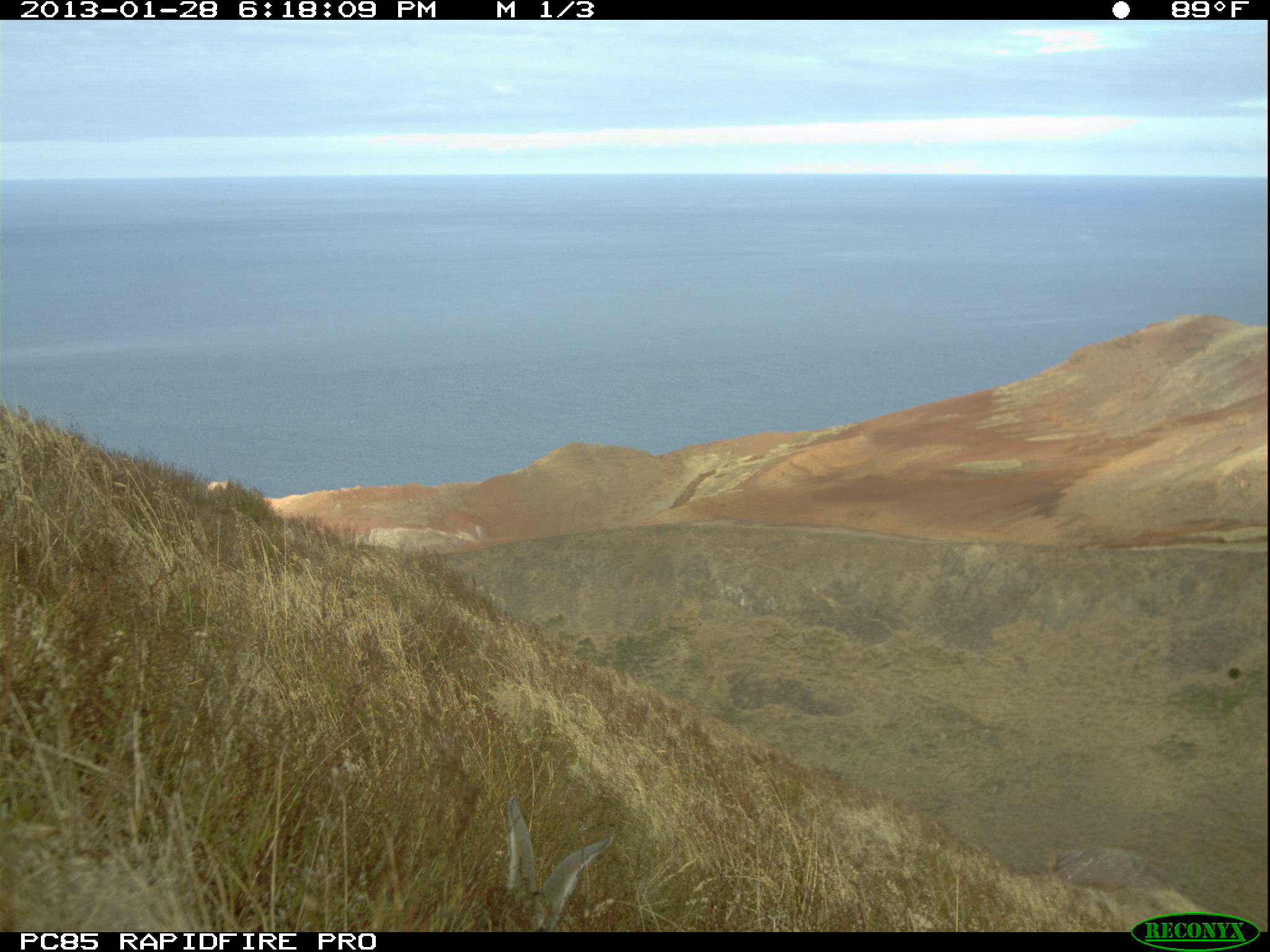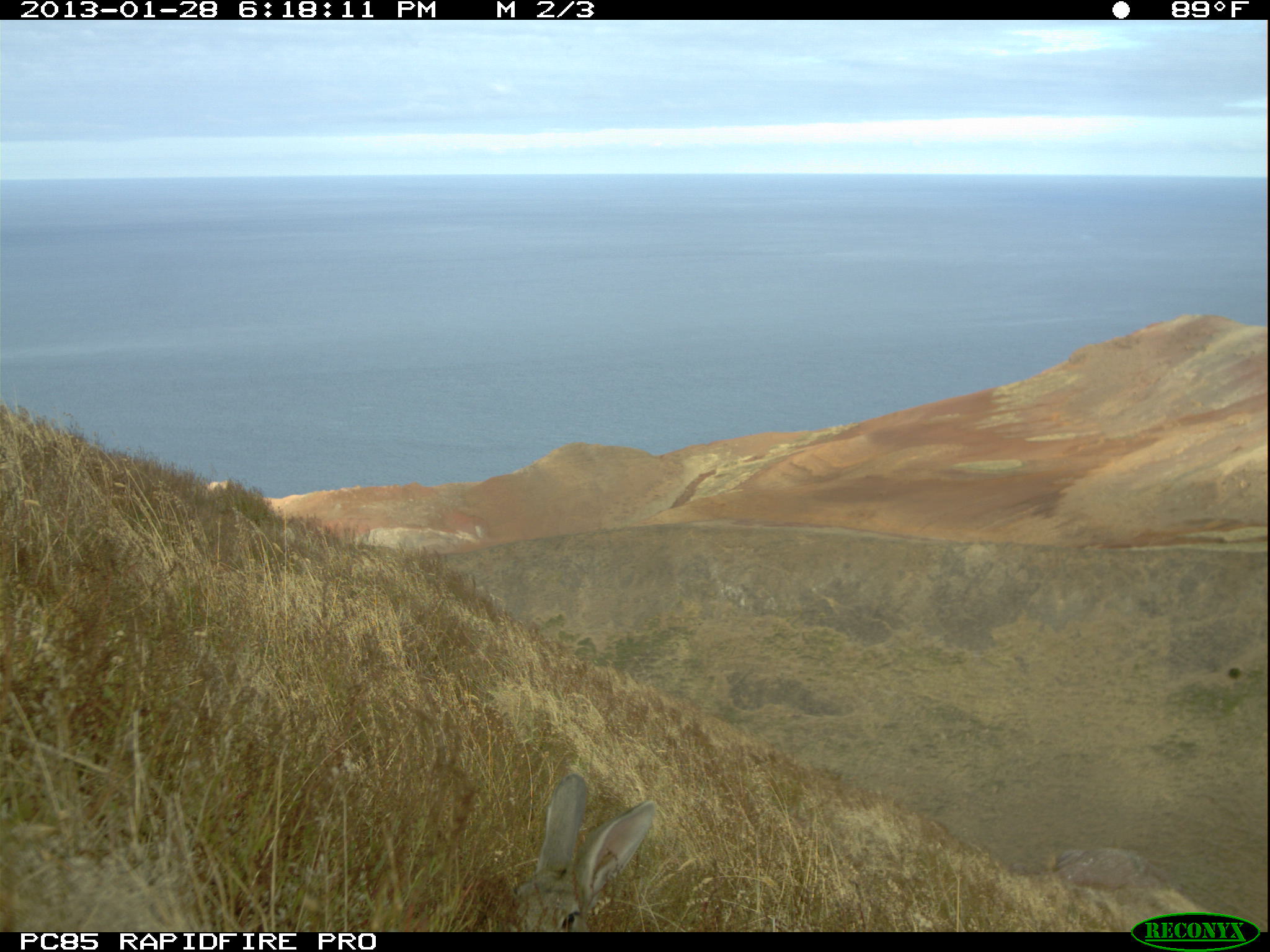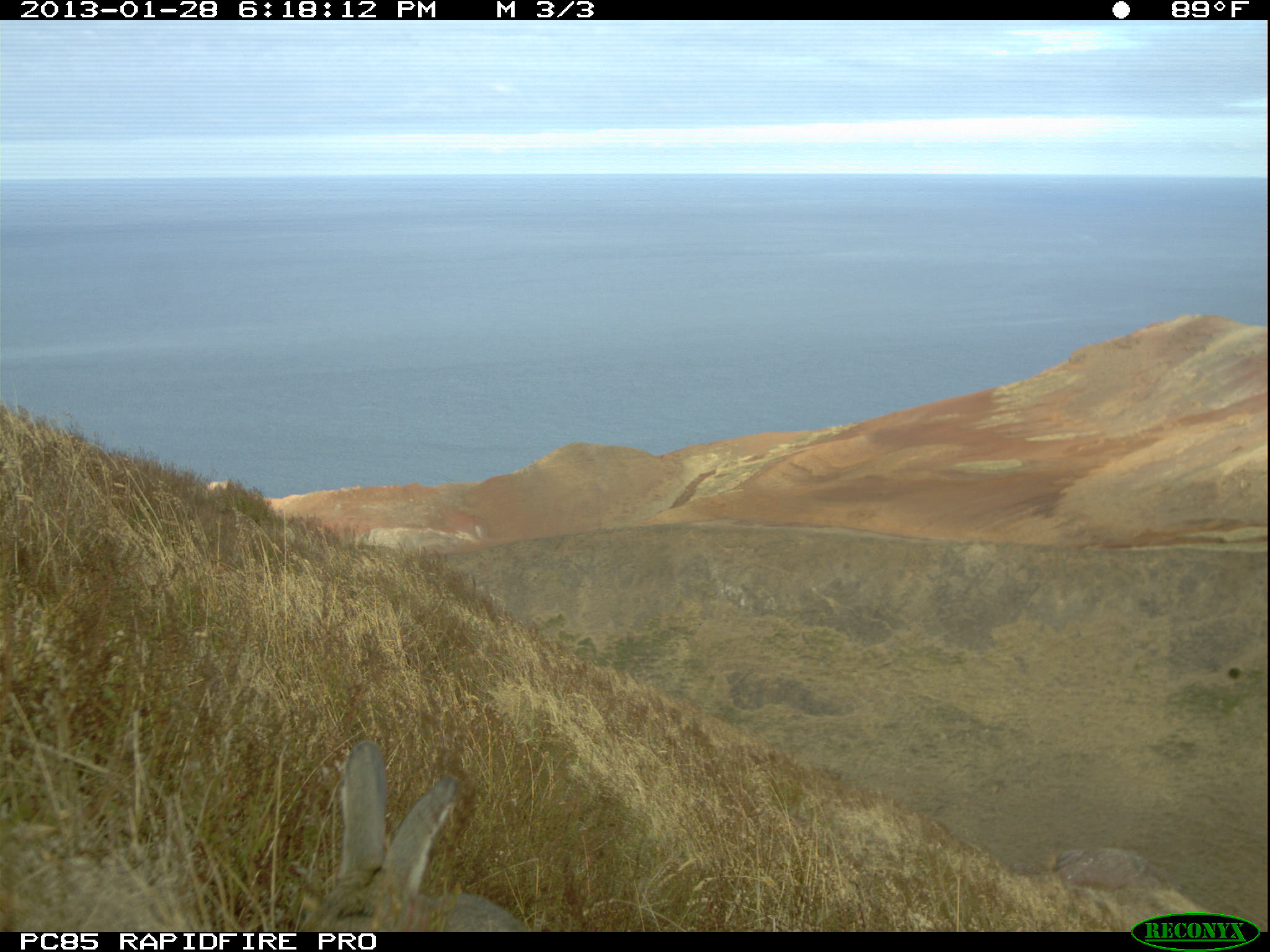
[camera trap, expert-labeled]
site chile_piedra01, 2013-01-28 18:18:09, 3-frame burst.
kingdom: Animalia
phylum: Chordata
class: Mammalia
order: Lagomorpha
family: Leporidae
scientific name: Leporidae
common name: rabbits and hares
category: rabbit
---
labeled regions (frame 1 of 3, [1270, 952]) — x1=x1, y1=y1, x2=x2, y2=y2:
rabbit: x1=492, y1=795, x2=615, y2=934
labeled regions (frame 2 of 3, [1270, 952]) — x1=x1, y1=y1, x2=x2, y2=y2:
rabbit: x1=507, y1=772, x2=659, y2=933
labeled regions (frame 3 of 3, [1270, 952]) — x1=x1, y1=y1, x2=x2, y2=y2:
rabbit: x1=275, y1=739, x2=526, y2=932